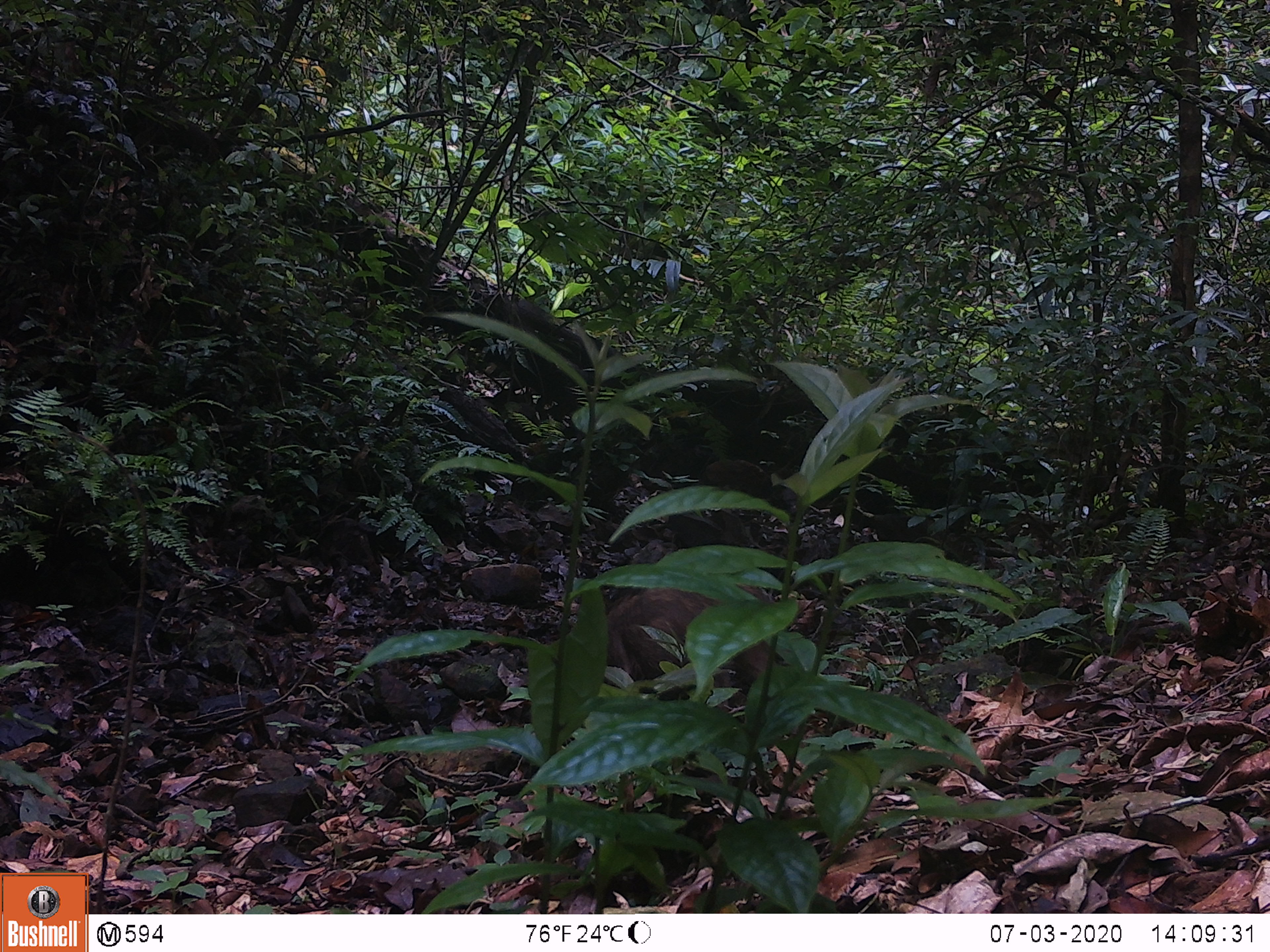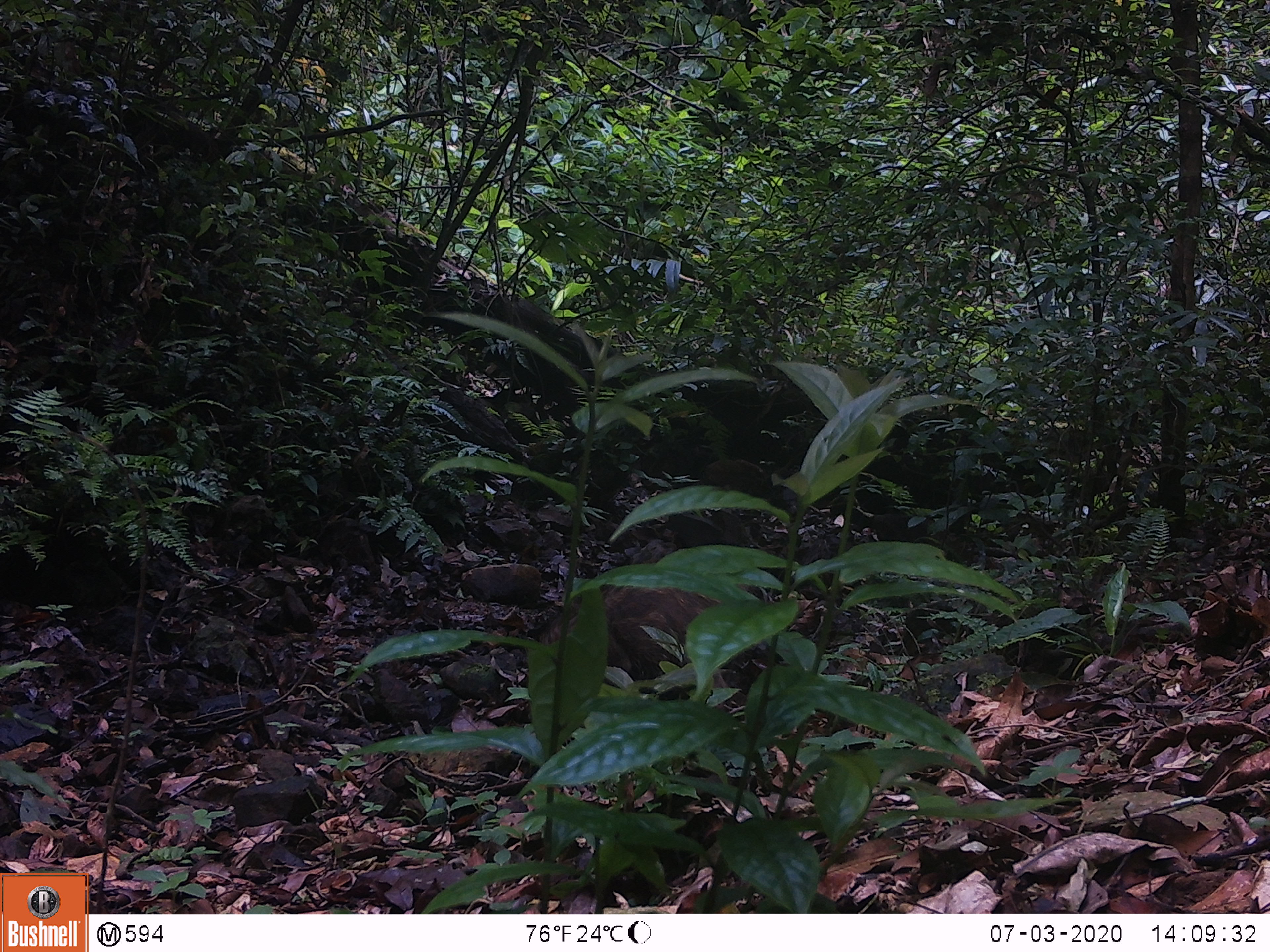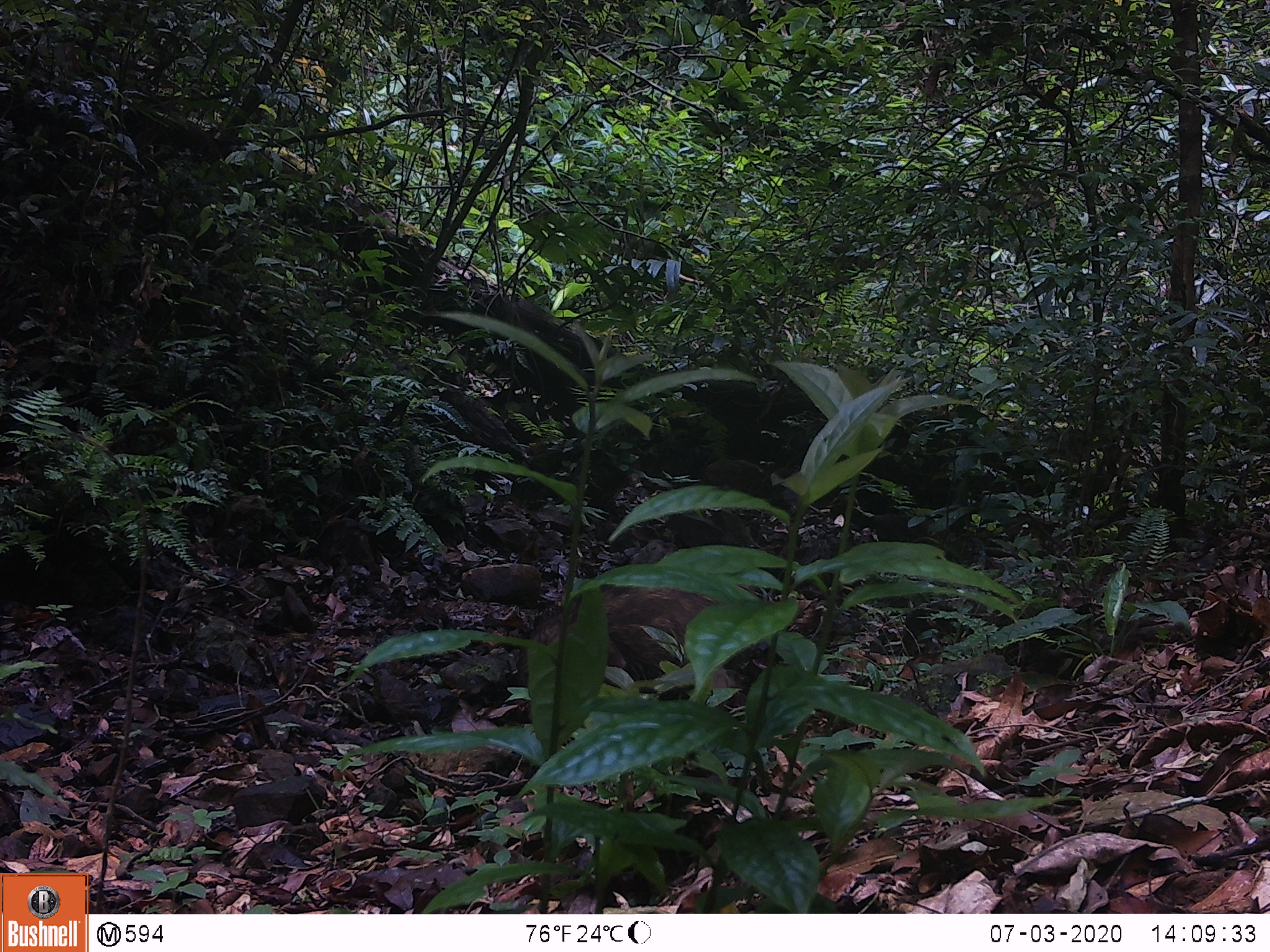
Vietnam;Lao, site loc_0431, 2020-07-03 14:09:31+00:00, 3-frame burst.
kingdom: Animalia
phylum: Chordata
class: Mammalia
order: Artiodactyla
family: Suidae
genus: Sus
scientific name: Sus scrofa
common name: eurasian wild pig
Eurasian wild pig (Sus scrofa). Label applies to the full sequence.